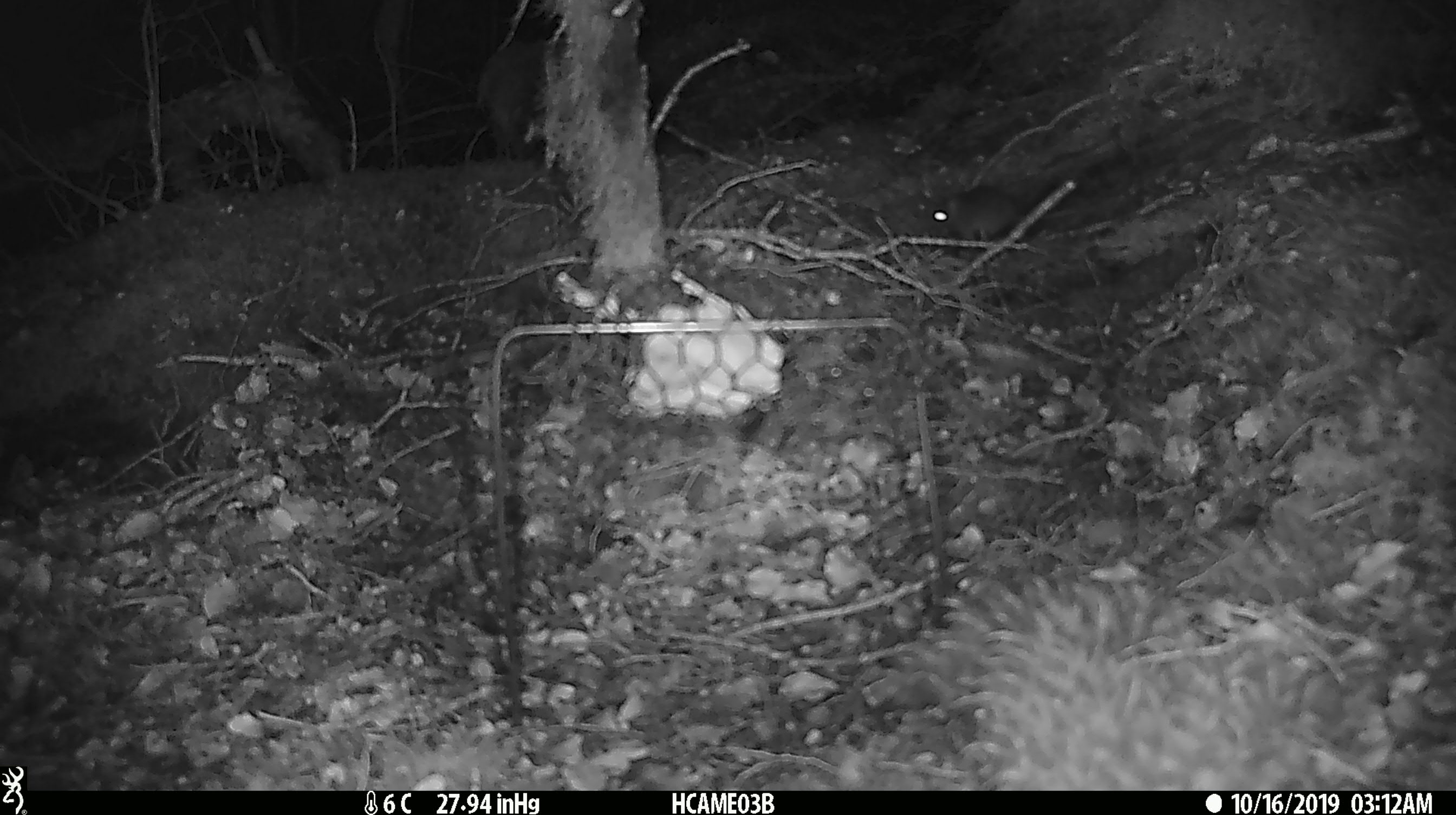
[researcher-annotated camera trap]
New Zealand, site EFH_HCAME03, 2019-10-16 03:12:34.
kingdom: Animalia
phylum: Chordata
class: Mammalia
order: Rodentia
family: Muridae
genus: Mus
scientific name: Mus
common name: mouse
Mouse (Mus).